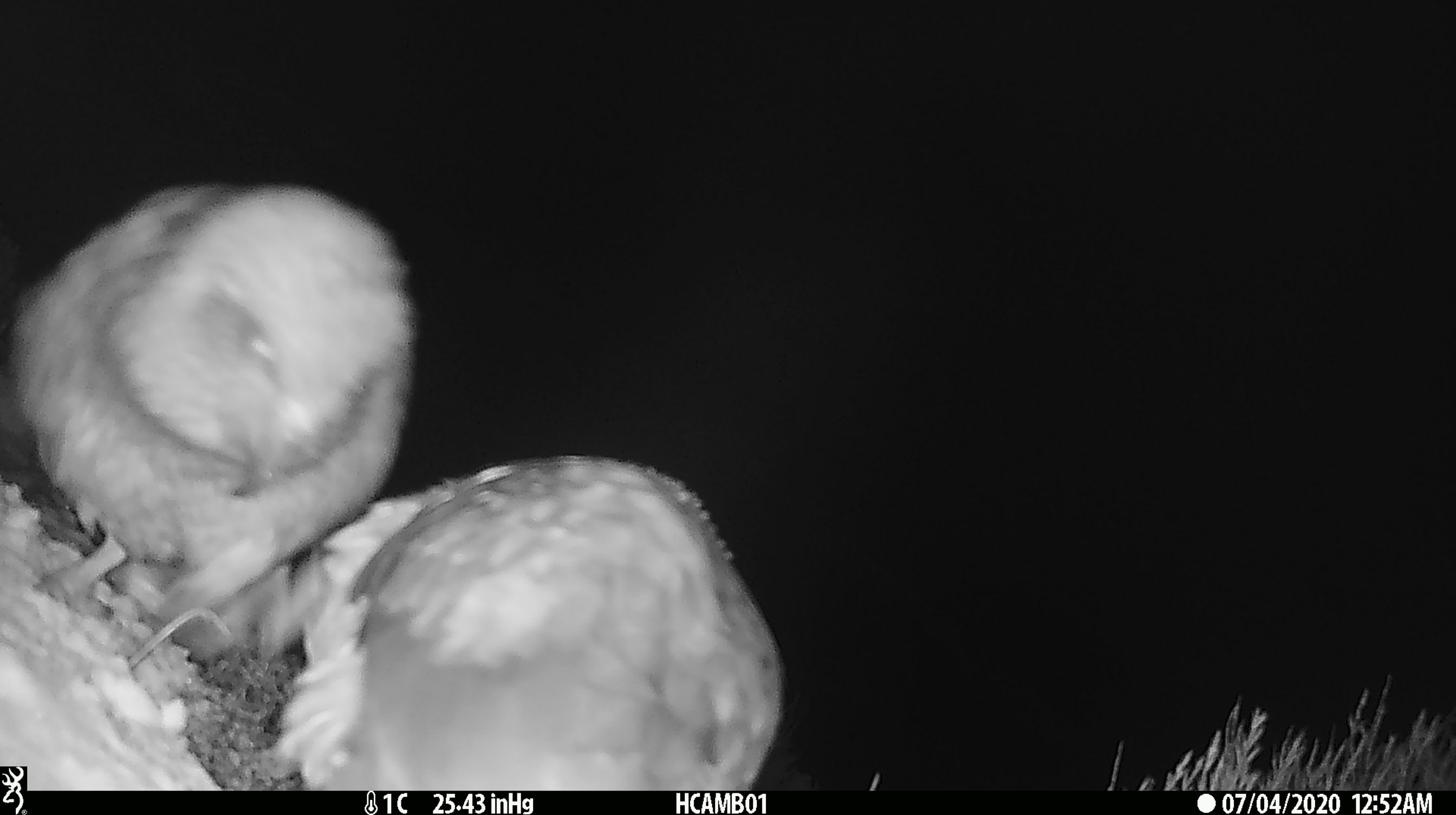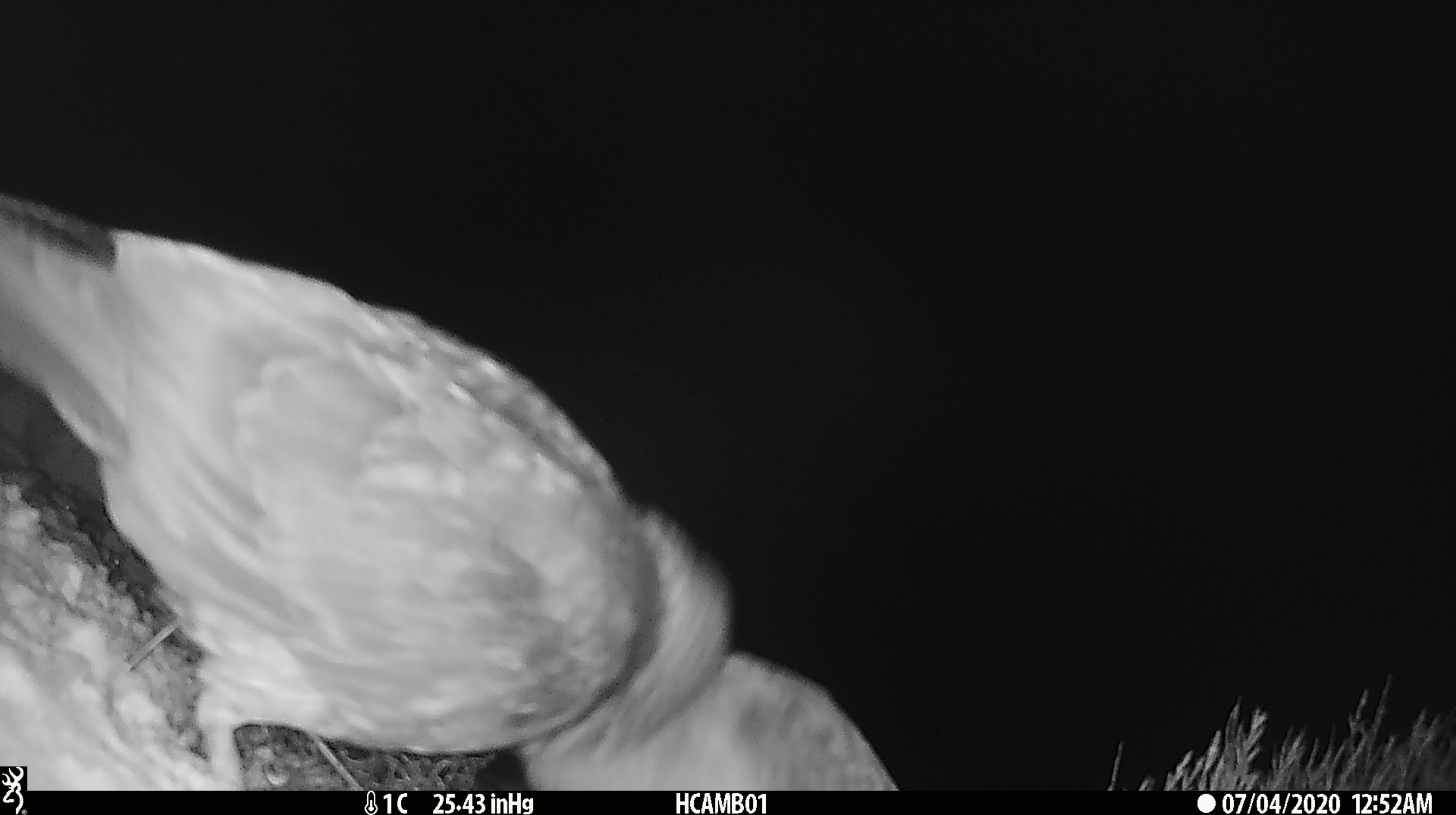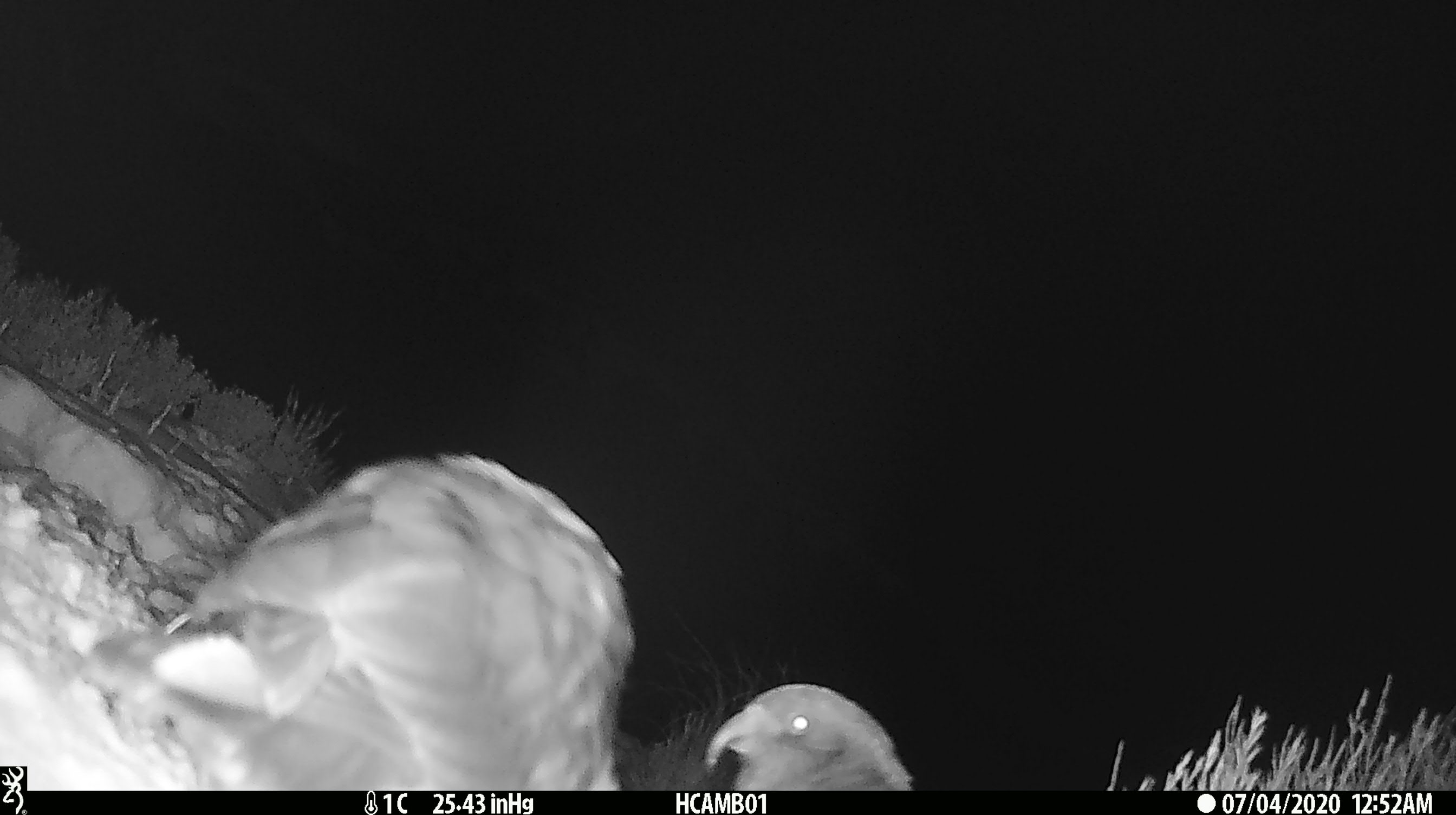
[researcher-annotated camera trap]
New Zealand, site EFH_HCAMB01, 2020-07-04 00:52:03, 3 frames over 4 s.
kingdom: Animalia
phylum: Chordata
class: Aves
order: Psittaciformes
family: Strigopidae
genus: Nestor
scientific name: Nestor notabilis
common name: kea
Kea (Nestor notabilis).